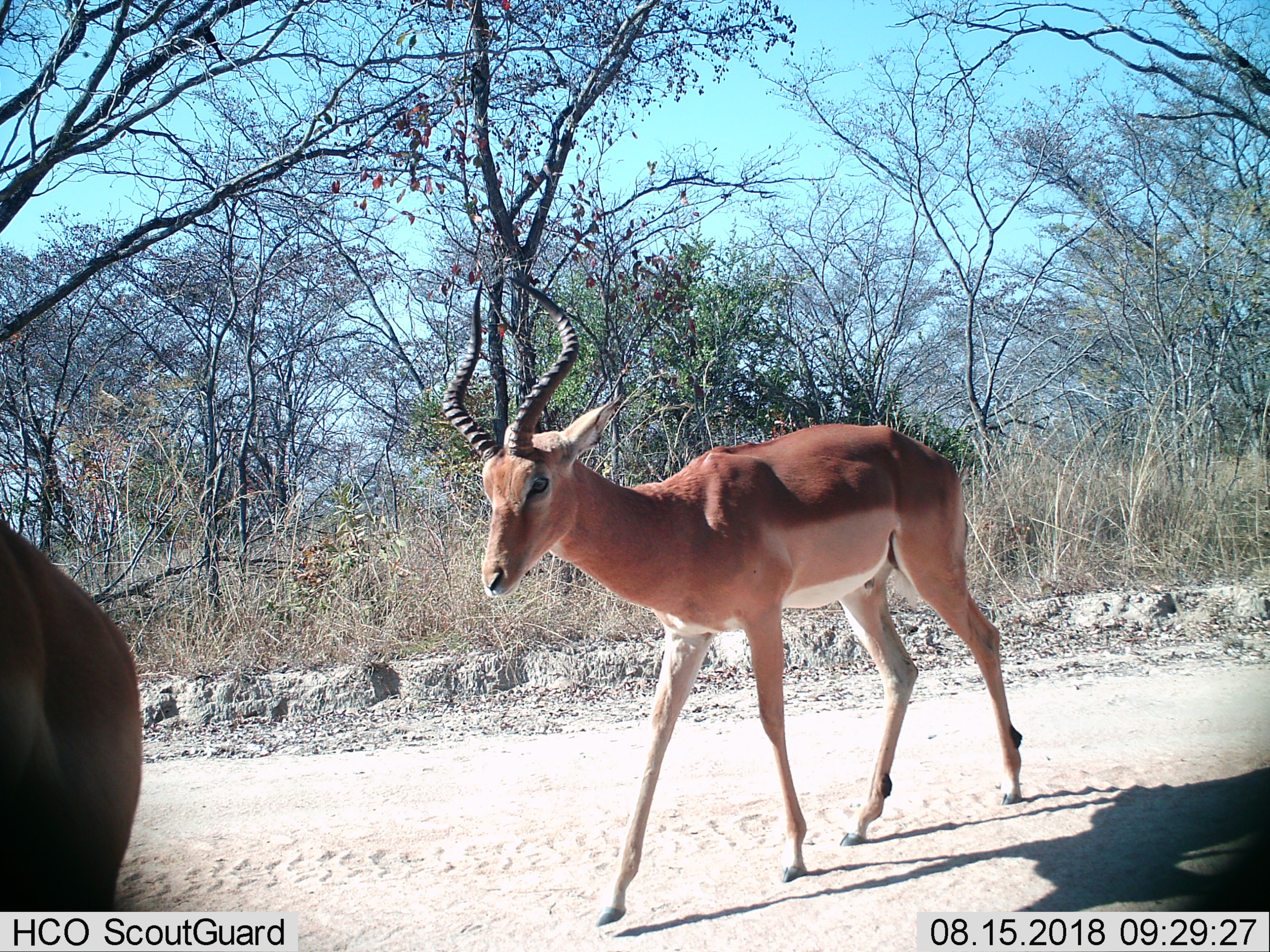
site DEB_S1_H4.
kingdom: Animalia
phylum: Chordata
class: Mammalia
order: Artiodactyla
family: Bovidae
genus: Aepyceros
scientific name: Aepyceros melampus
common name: impala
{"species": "impala (Aepyceros melampus)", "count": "2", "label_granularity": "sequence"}